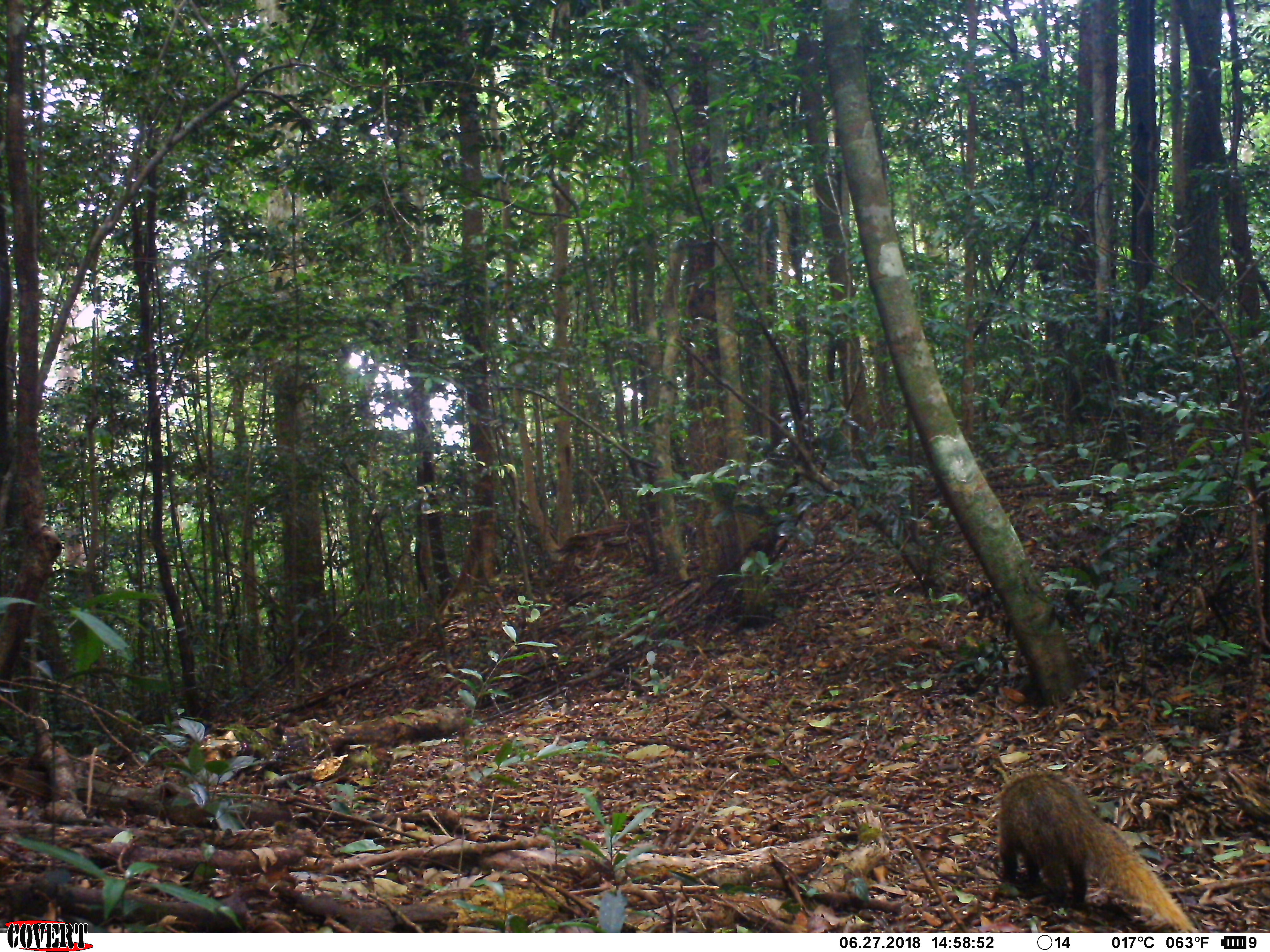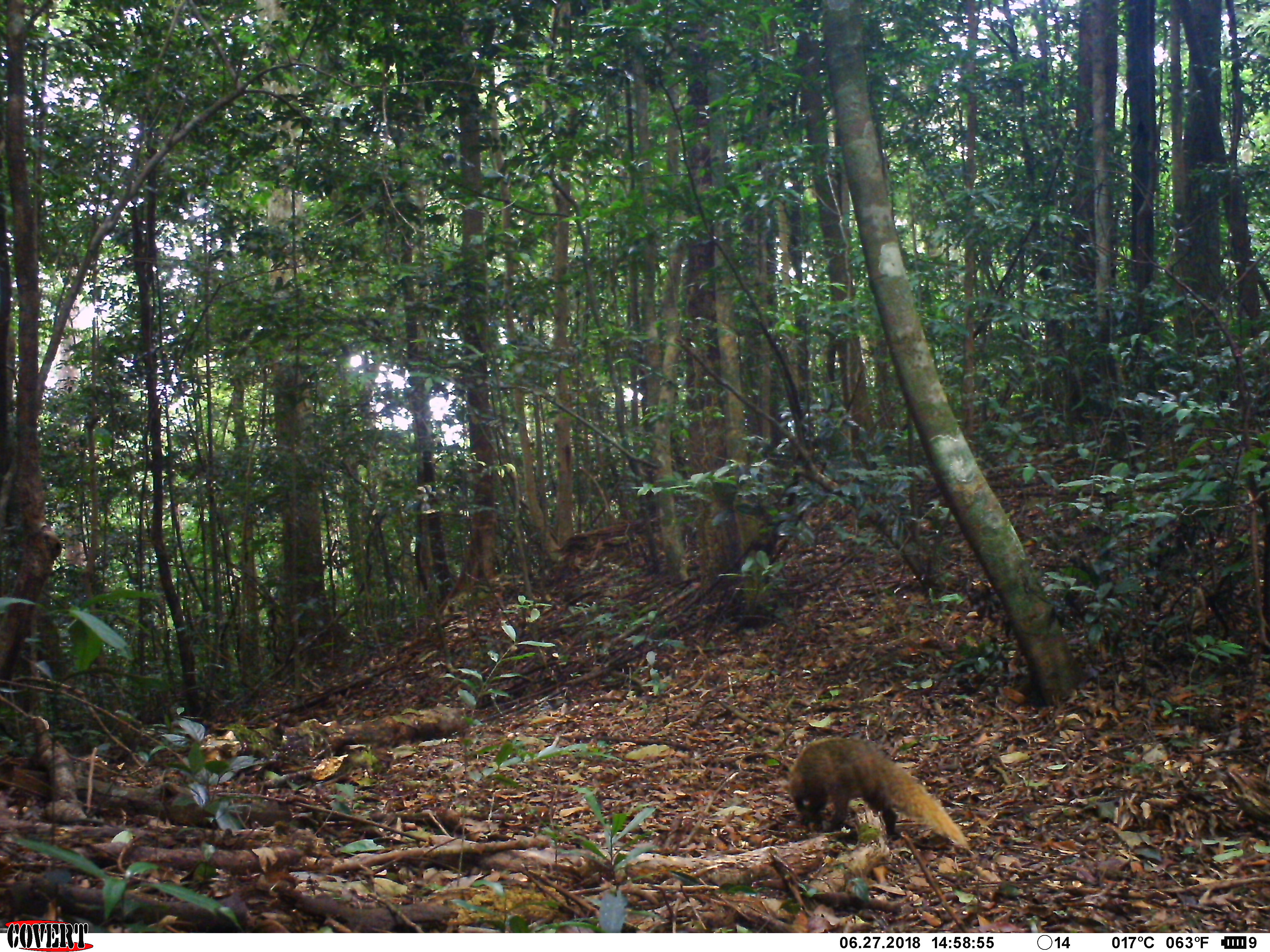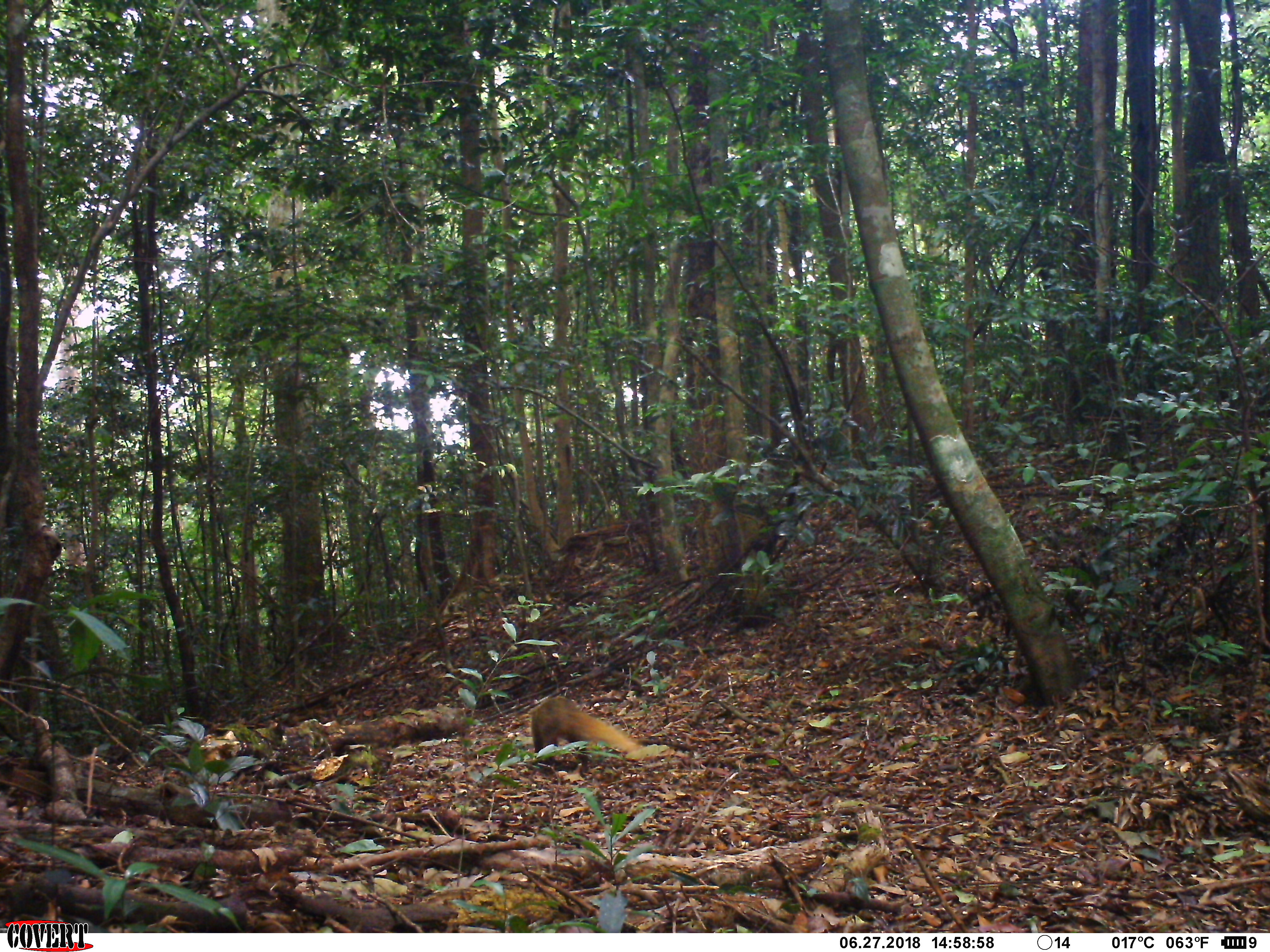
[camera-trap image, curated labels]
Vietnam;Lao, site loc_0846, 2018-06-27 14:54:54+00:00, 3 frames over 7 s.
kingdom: Animalia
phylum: Chordata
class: Mammalia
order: Carnivora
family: Herpestidae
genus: Urva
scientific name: Urva urva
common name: crab-eating mongoose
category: crab eating mongoose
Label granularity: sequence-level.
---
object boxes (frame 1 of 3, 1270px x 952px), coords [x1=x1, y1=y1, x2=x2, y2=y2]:
crab eating mongoose: [x1=998, y1=770, x2=1199, y2=933]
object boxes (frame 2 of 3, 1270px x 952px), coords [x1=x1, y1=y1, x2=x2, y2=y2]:
crab eating mongoose: [x1=779, y1=737, x2=969, y2=851]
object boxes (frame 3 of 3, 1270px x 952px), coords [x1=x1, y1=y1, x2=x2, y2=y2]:
crab eating mongoose: [x1=530, y1=696, x2=675, y2=777]